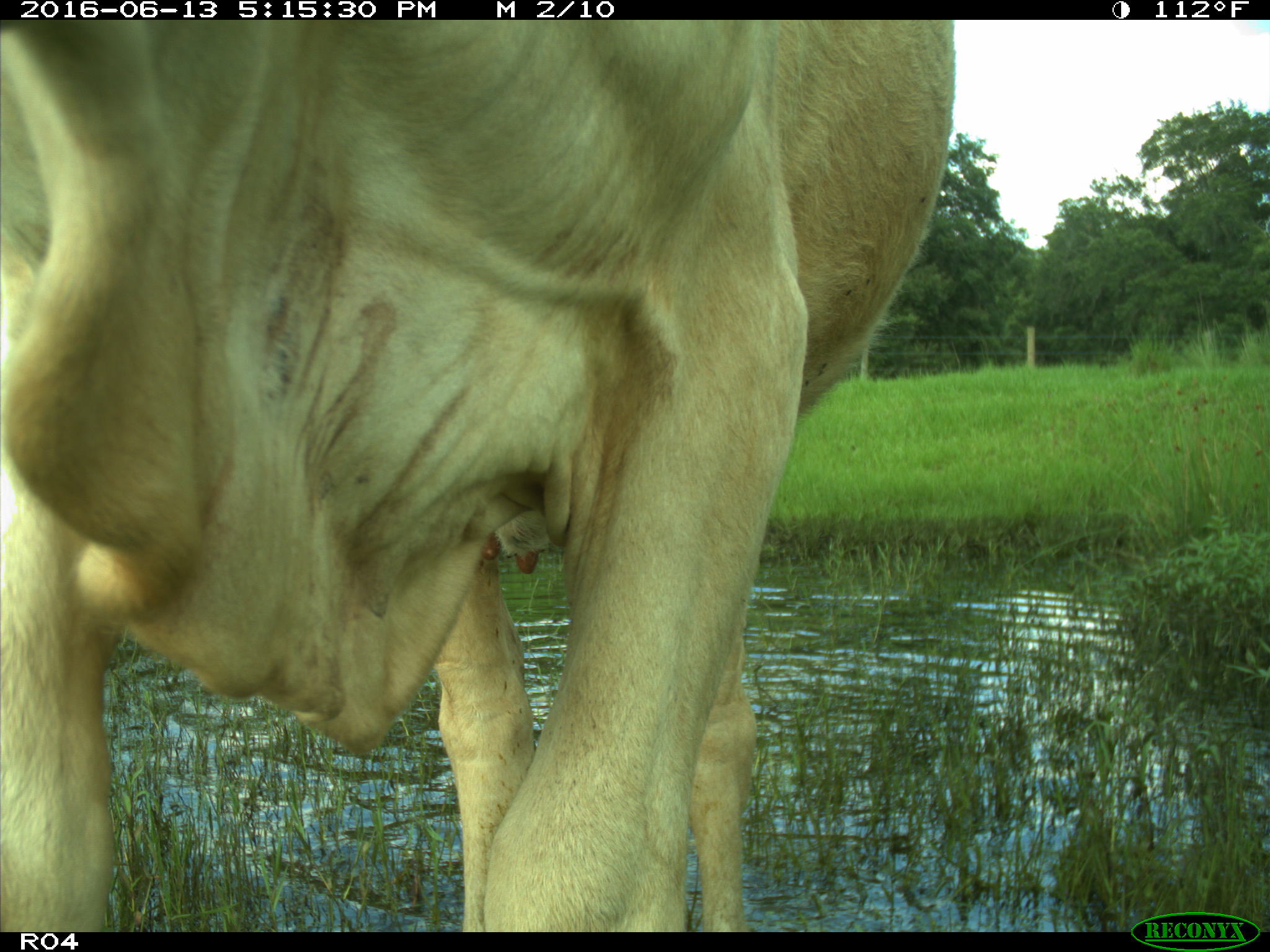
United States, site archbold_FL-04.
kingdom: Animalia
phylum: Chordata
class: Mammalia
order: Artiodactyla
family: Bovidae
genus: Bos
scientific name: Bos taurus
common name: domestic cow